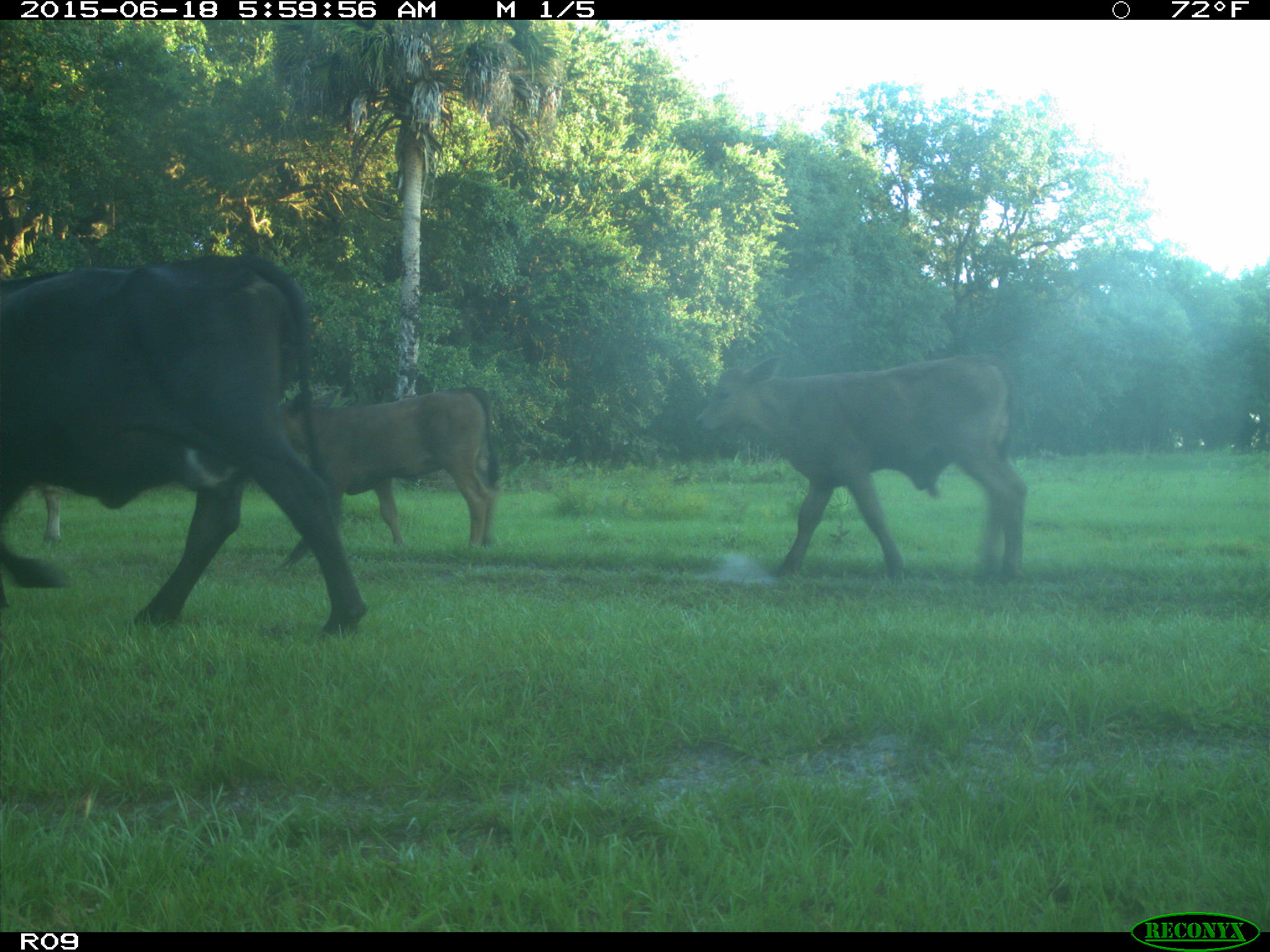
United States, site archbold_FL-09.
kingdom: Animalia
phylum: Chordata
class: Mammalia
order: Artiodactyla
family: Bovidae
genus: Bos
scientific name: Bos taurus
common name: domestic cow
Bos taurus (domestic cow).